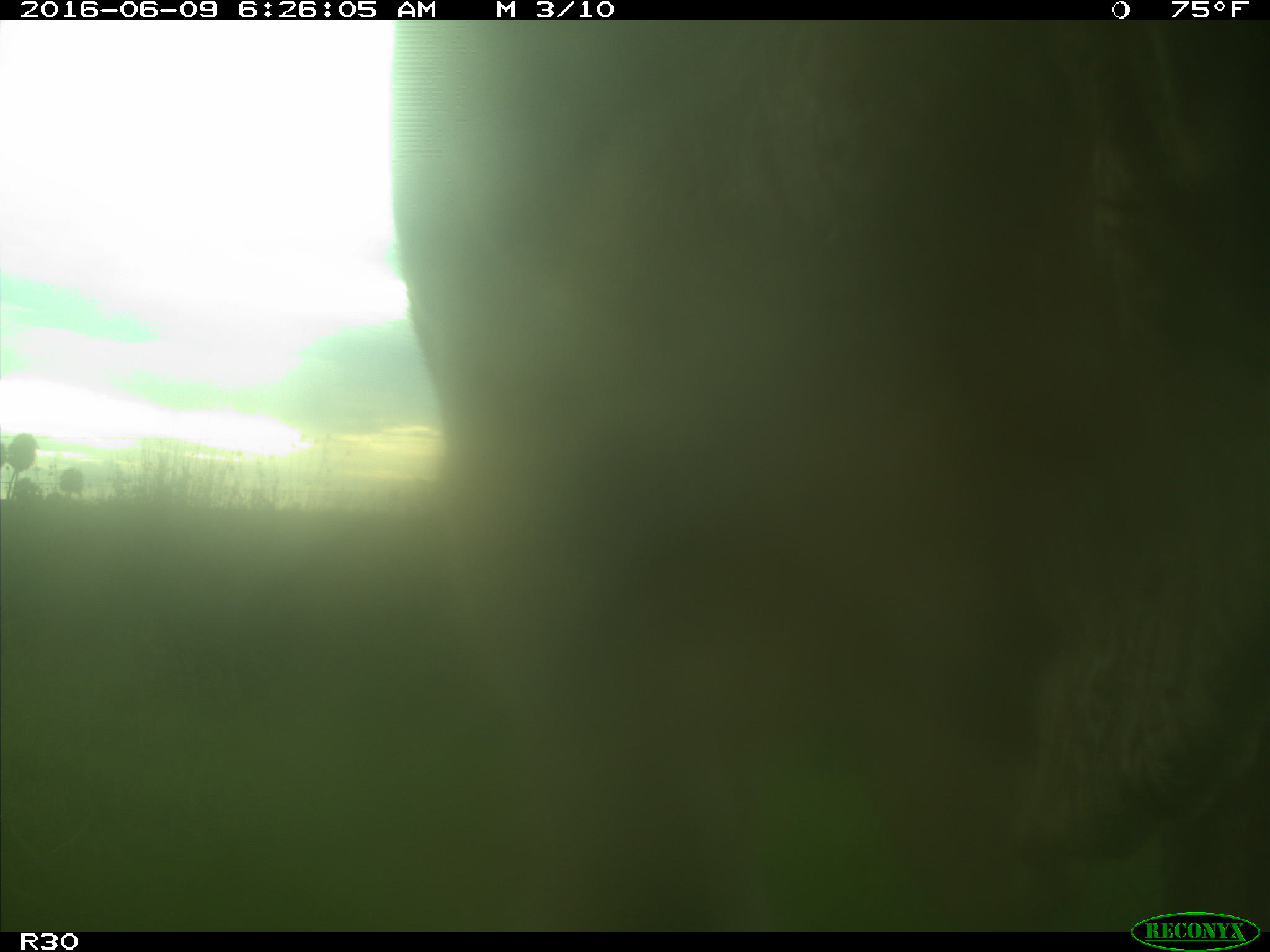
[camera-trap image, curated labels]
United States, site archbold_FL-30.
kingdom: Animalia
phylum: Chordata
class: Mammalia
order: Artiodactyla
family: Bovidae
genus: Bos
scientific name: Bos taurus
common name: domestic cow